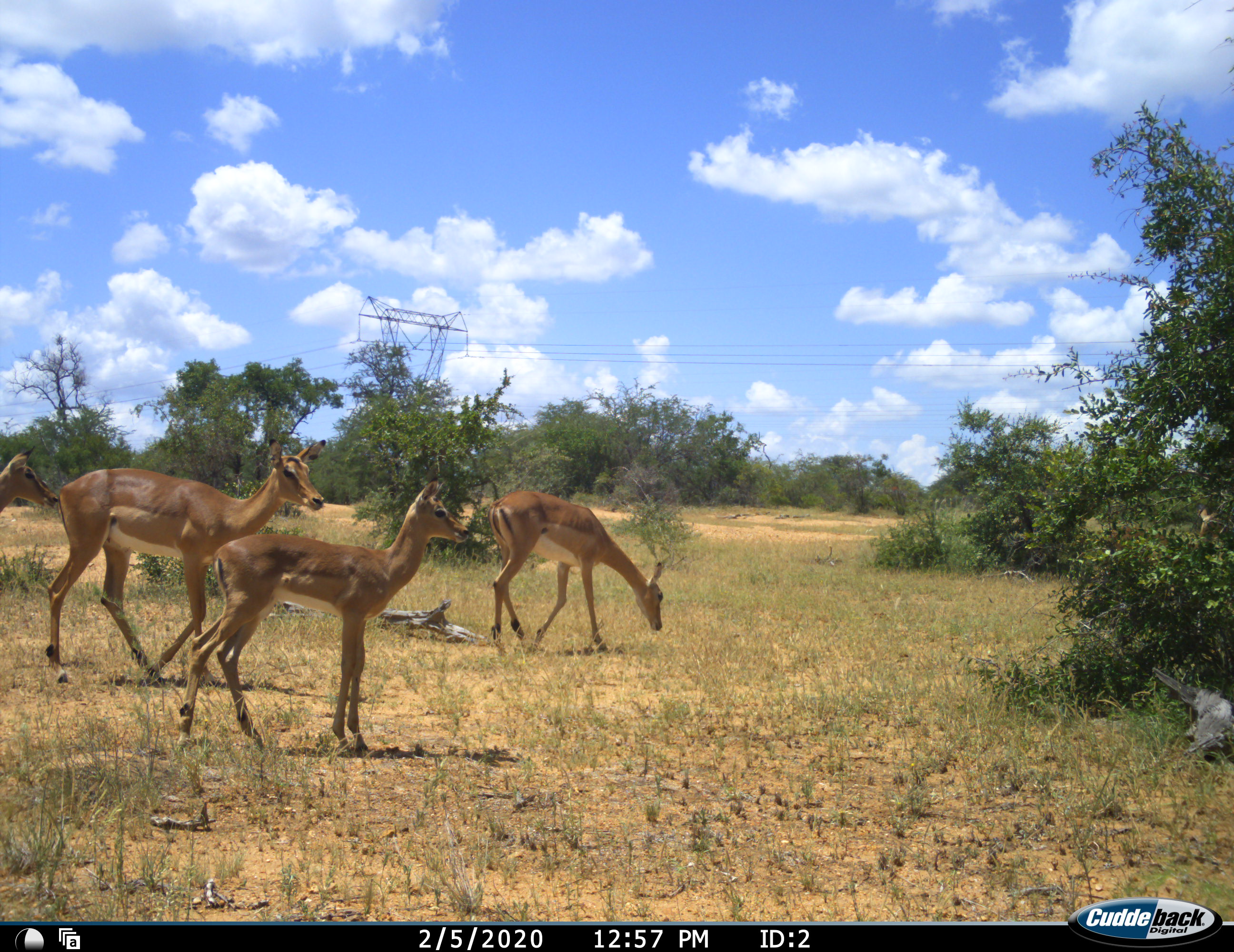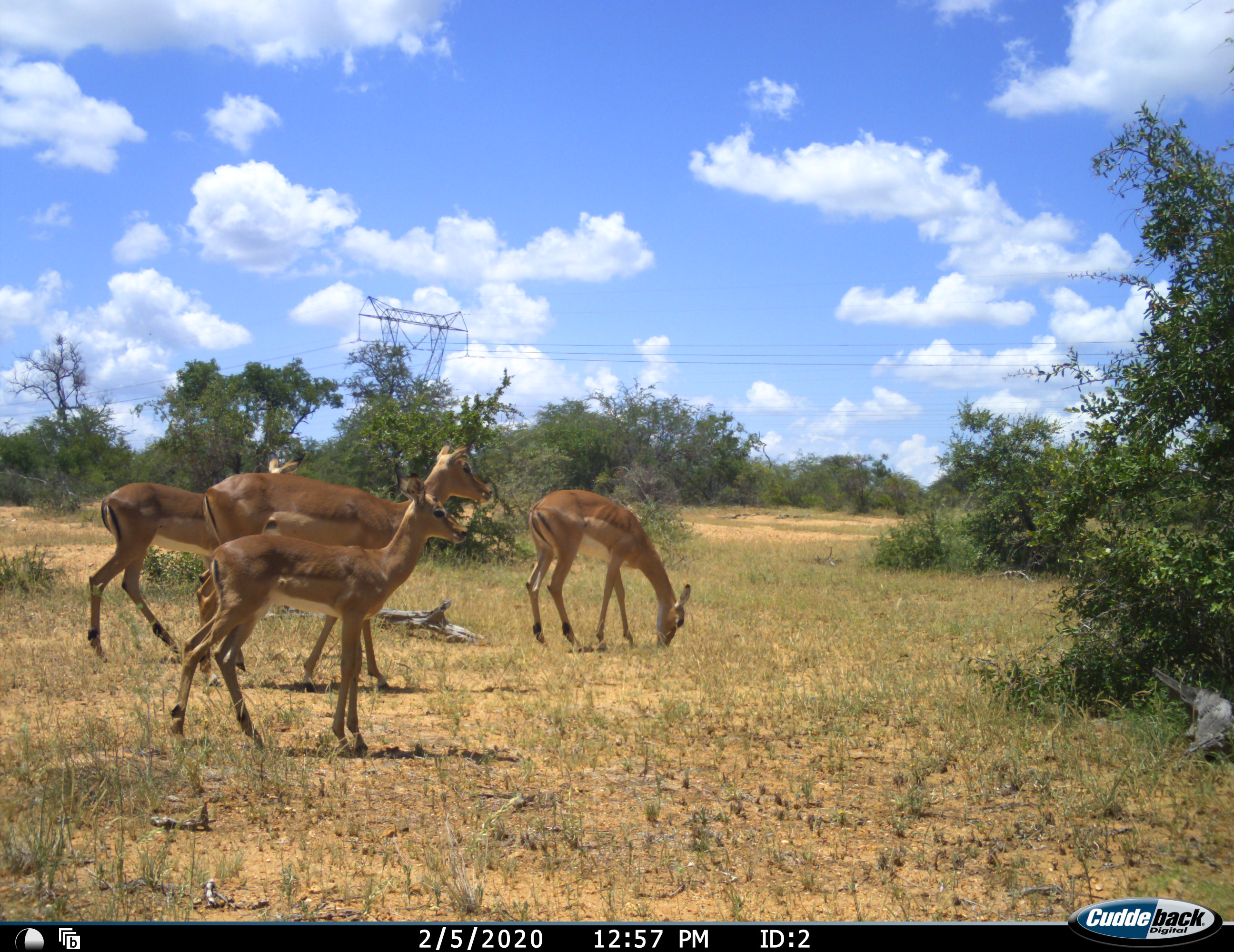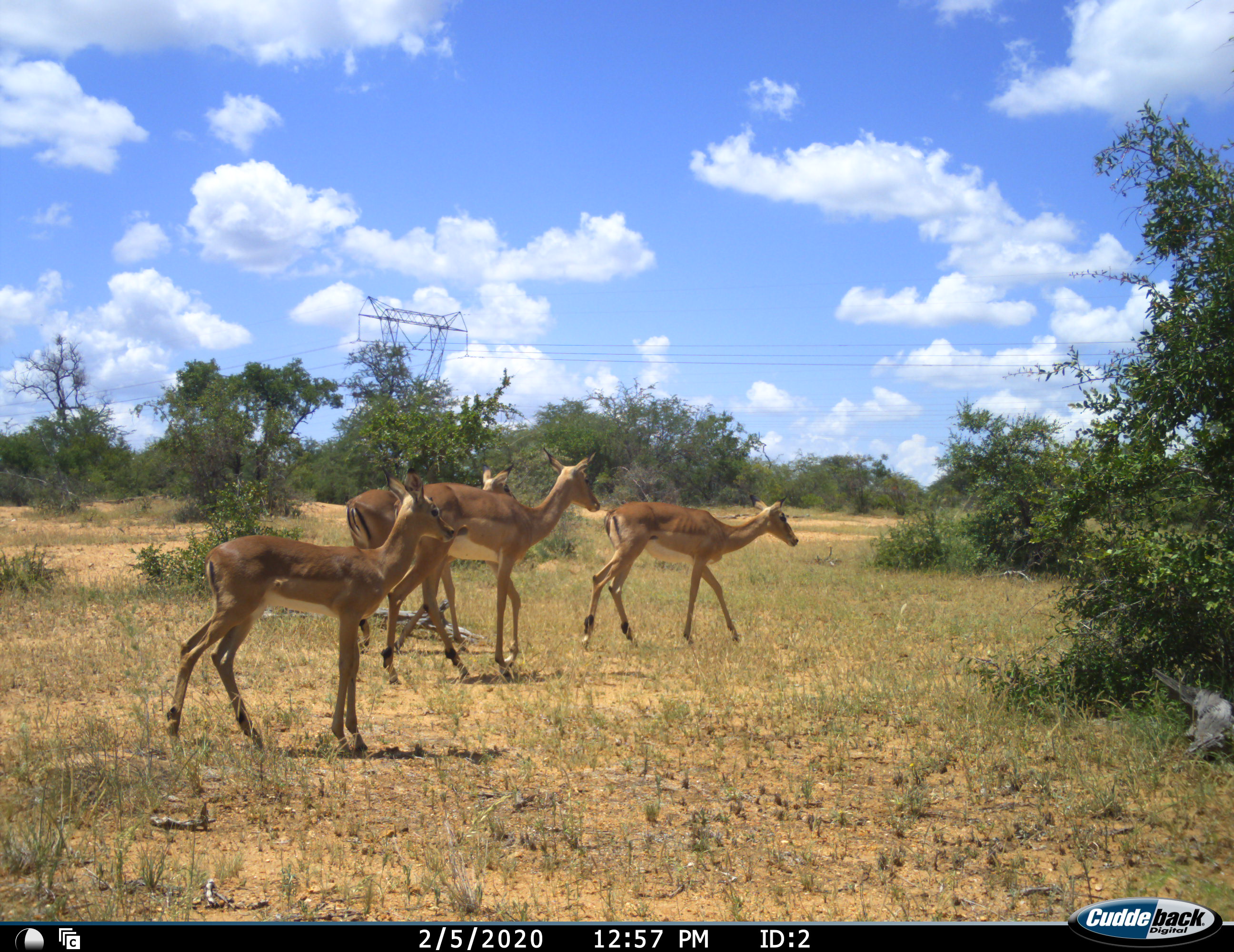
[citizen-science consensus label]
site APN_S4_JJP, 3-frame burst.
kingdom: Animalia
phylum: Chordata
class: Mammalia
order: Artiodactyla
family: Bovidae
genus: Aepyceros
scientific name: Aepyceros melampus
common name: impala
Impala (Aepyceros melampus), count 4. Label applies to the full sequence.